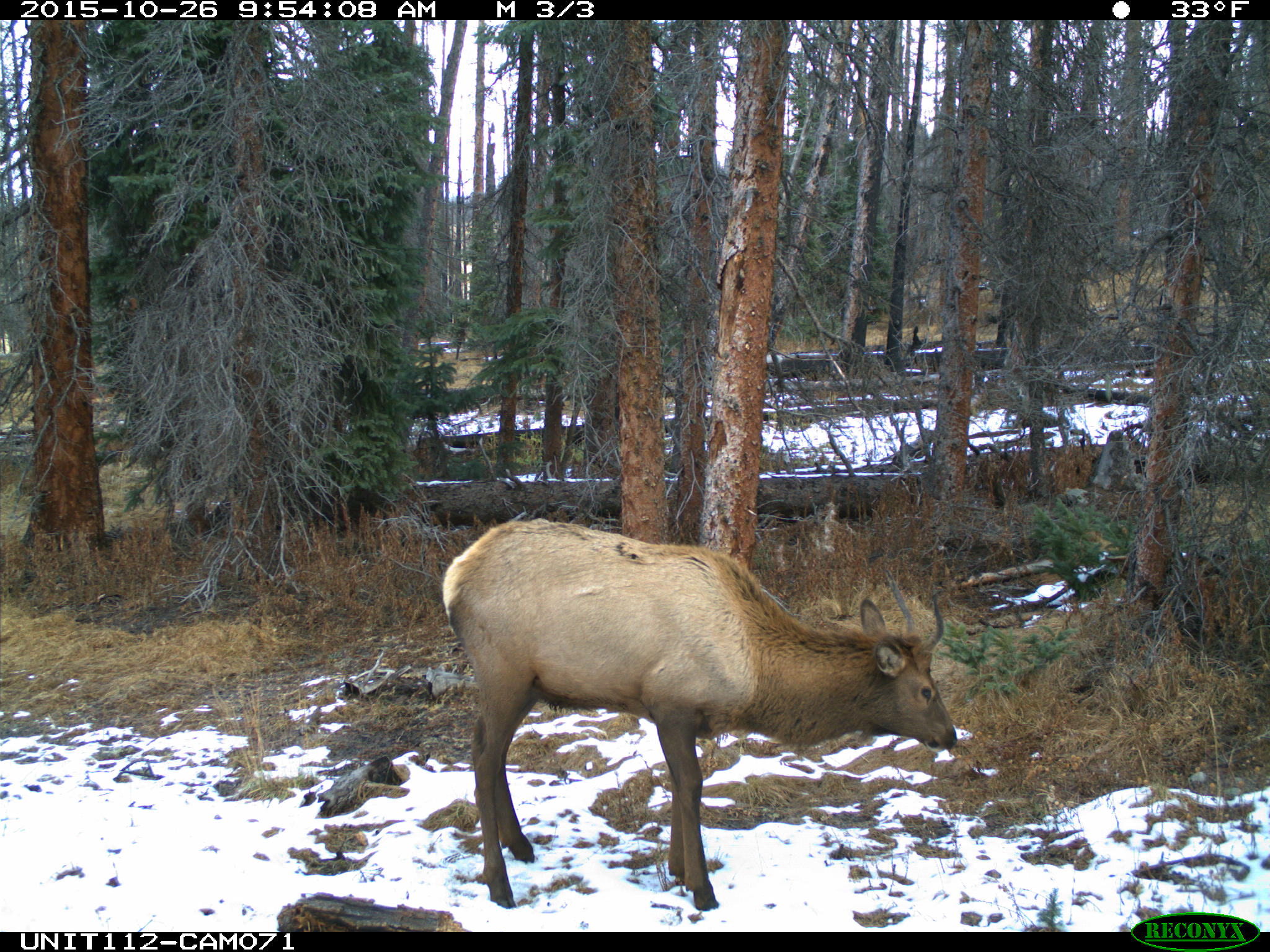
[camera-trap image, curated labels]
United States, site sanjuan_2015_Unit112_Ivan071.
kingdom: Animalia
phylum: Chordata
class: Mammalia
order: Artiodactyla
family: Cervidae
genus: Cervus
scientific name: Cervus elaphus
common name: red deer